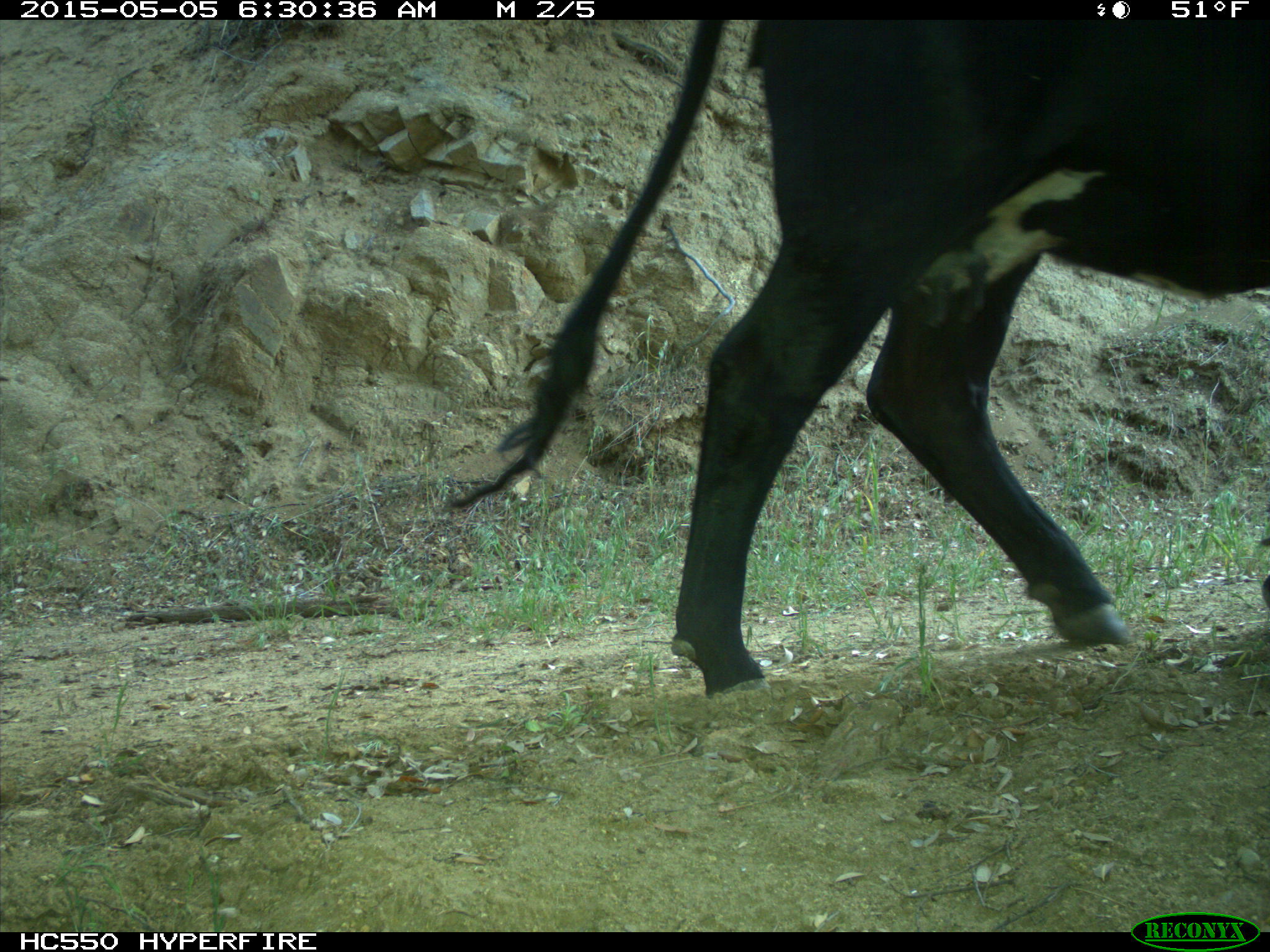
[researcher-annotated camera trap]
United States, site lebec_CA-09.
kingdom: Animalia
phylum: Chordata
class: Mammalia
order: Artiodactyla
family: Bovidae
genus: Bos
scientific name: Bos taurus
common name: domestic cow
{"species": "Bos taurus (domestic cow)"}